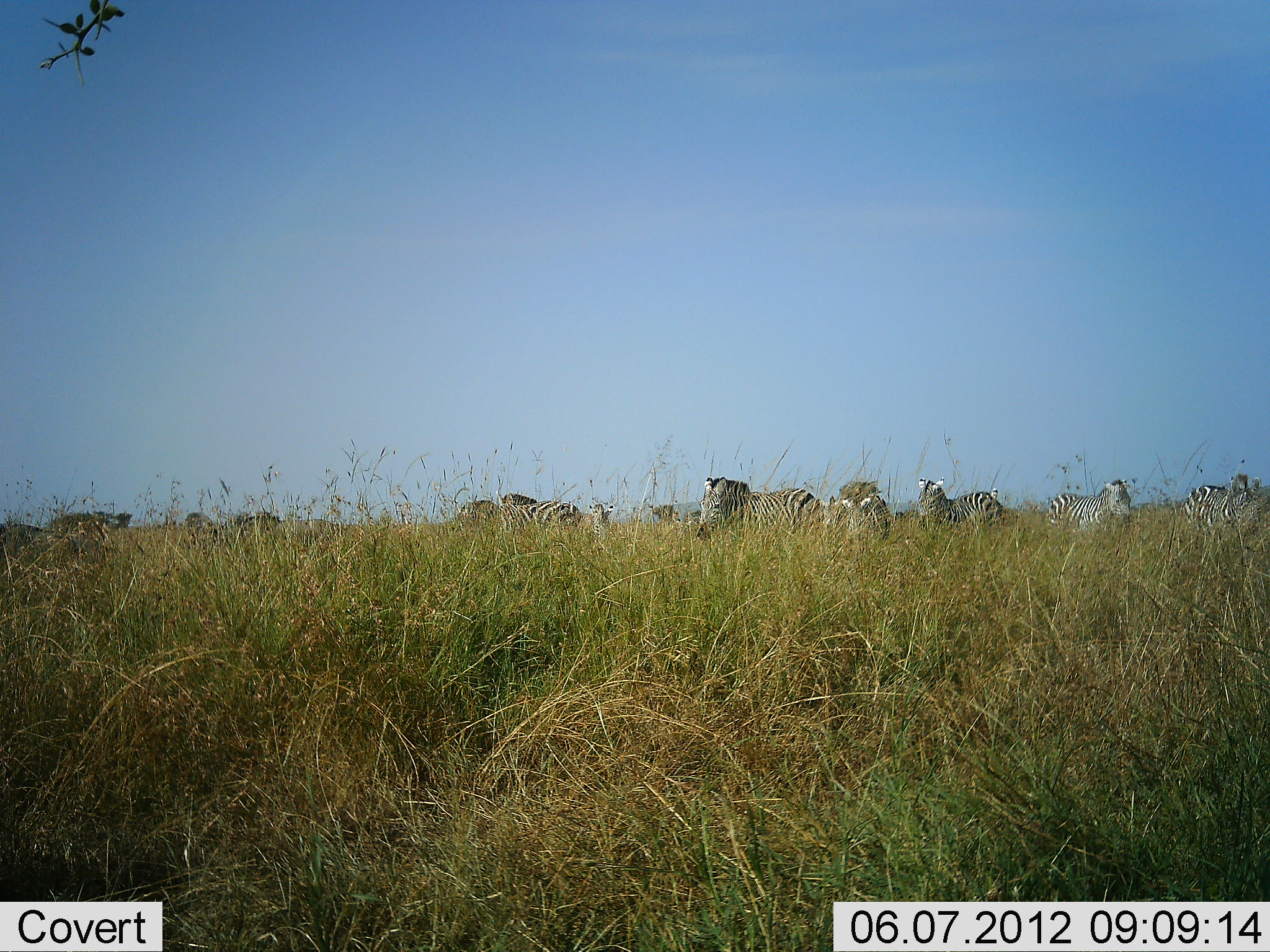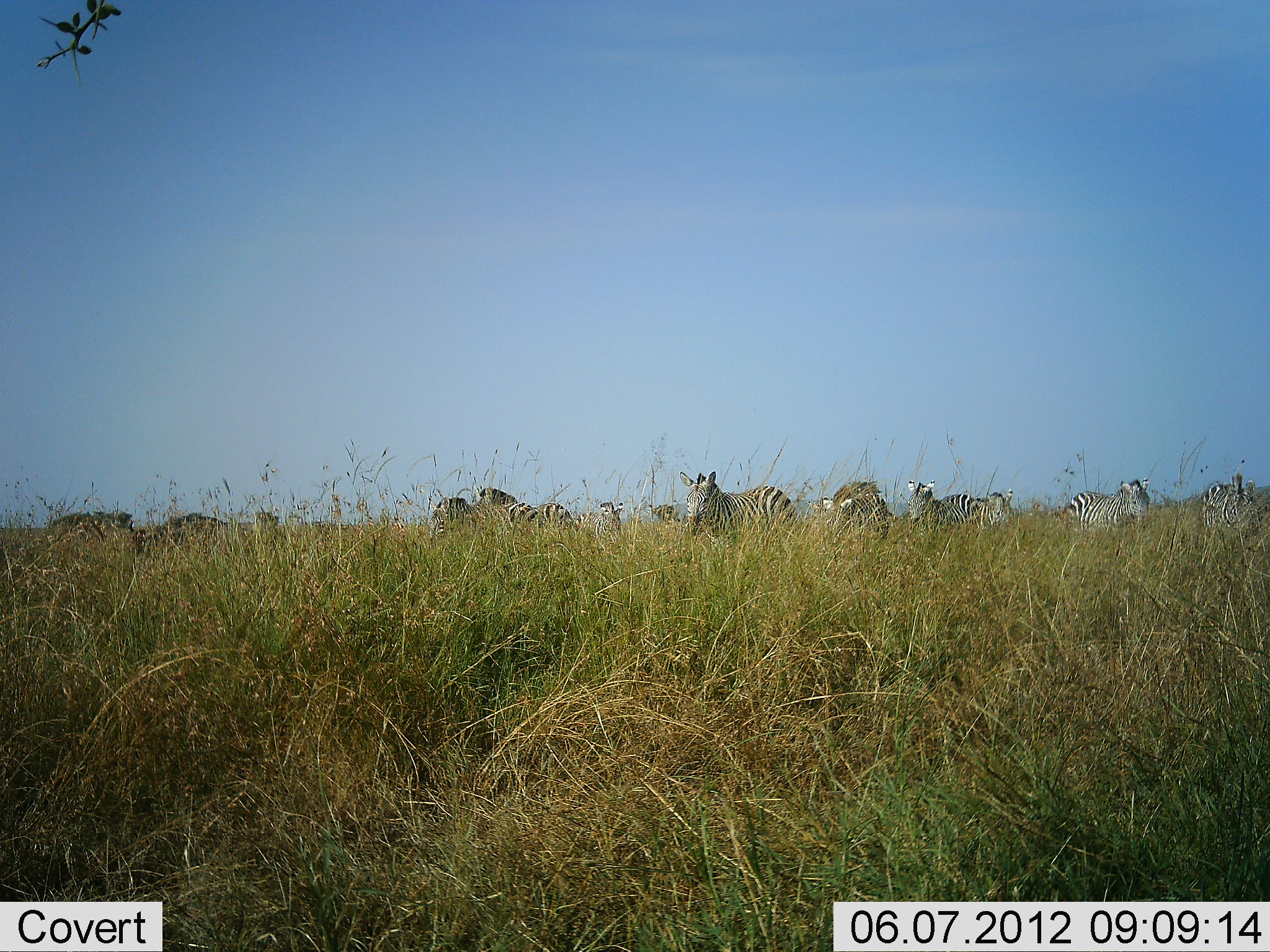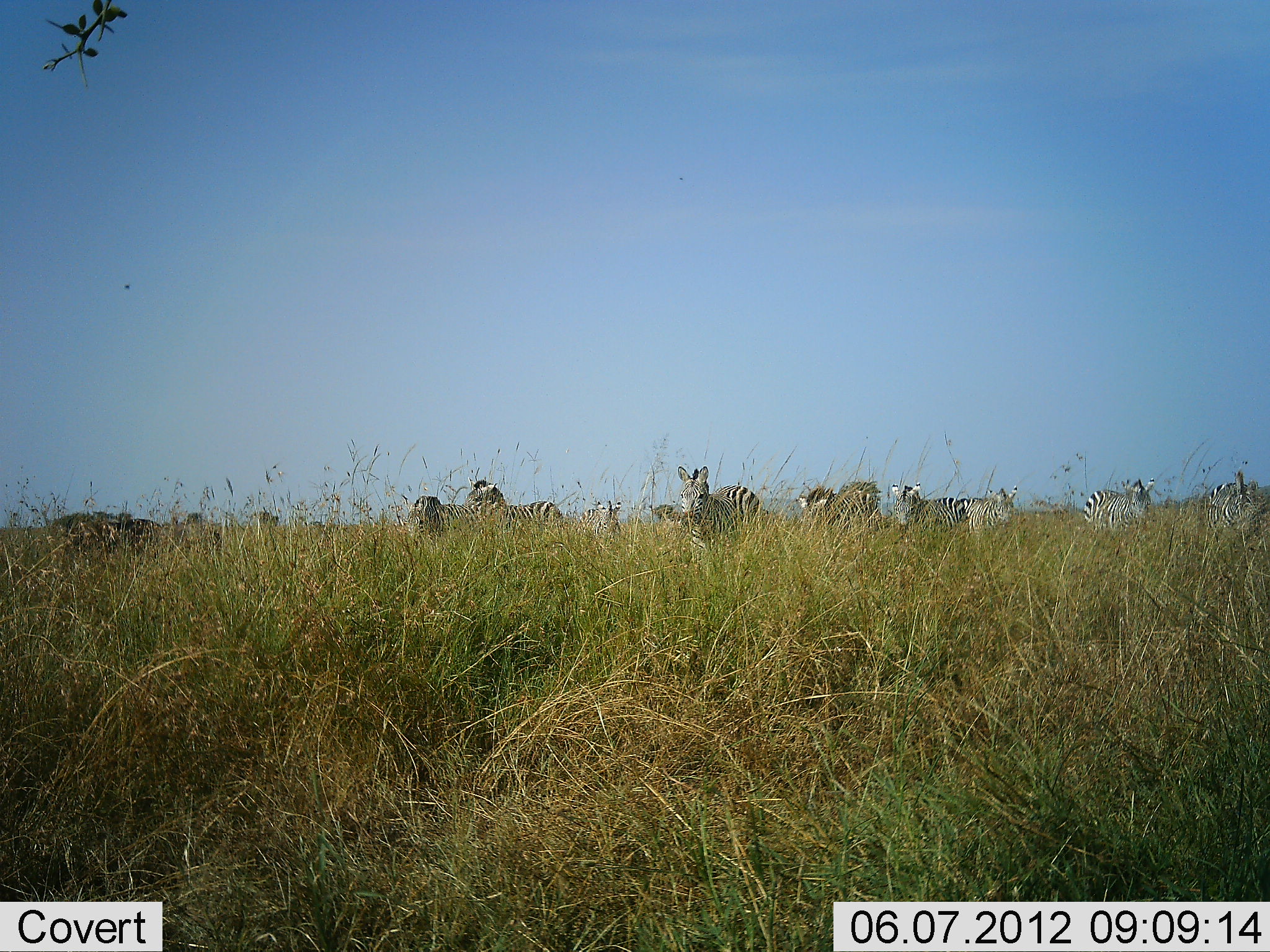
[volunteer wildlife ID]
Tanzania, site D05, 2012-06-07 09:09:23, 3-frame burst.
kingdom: Animalia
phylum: Chordata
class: Mammalia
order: Perissodactyla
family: Equidae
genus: Equus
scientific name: Equus quagga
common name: plains zebra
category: zebra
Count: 11-50.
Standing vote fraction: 50%.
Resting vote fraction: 0%.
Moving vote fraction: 75%.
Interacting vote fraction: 0%.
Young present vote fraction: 0%.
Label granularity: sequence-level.